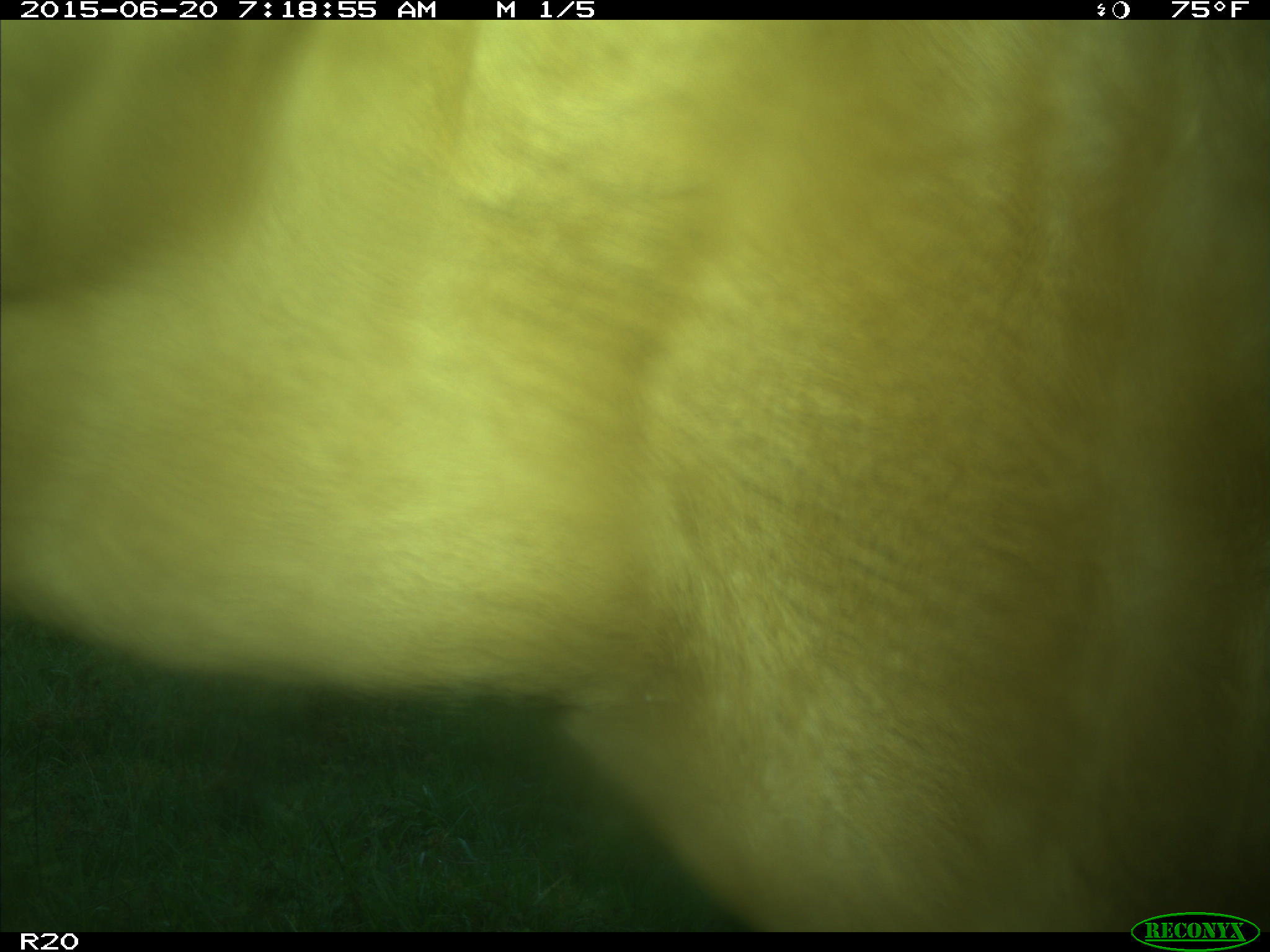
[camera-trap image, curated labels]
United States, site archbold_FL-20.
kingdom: Animalia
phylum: Chordata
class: Mammalia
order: Artiodactyla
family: Bovidae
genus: Bos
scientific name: Bos taurus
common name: domestic cow